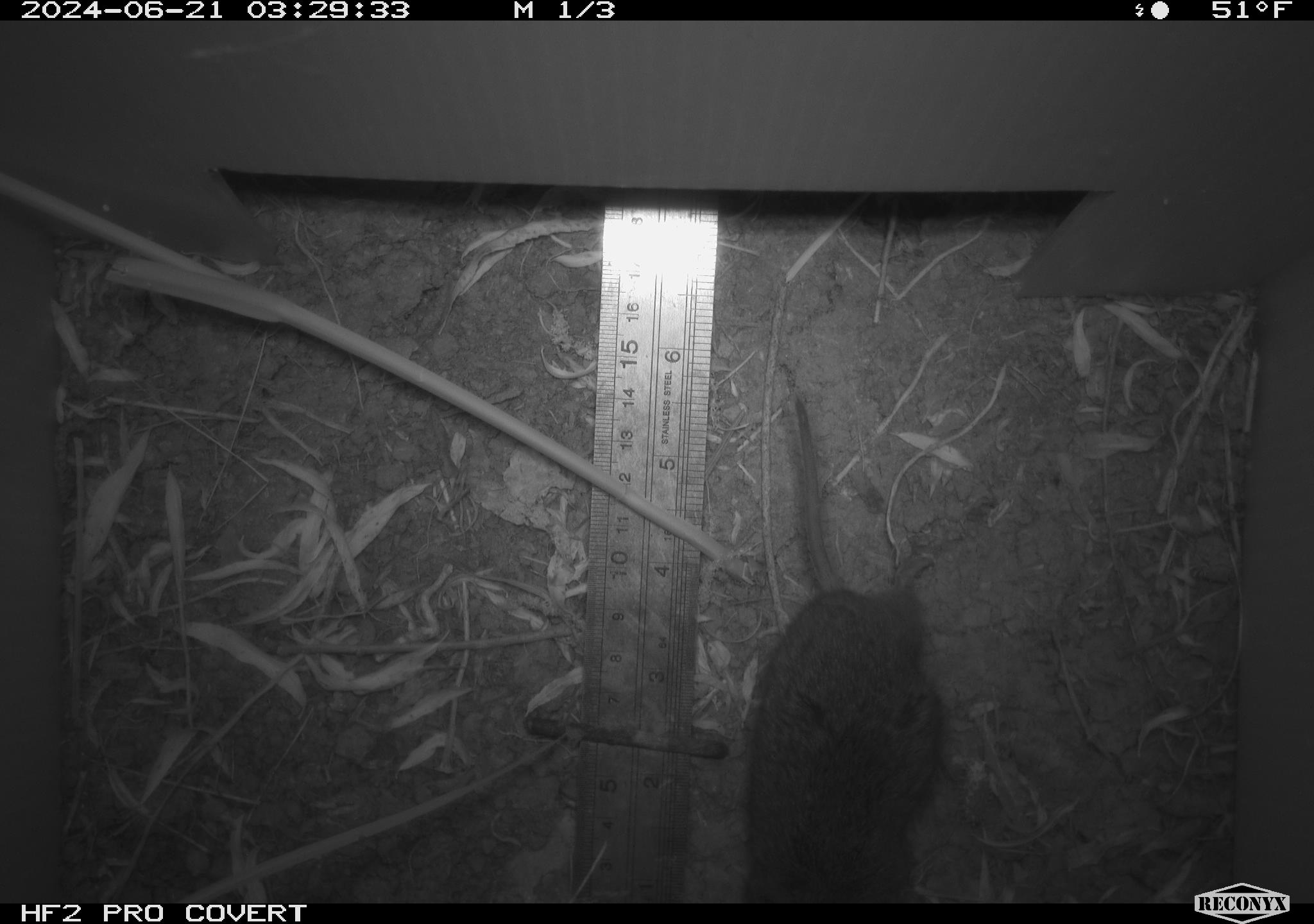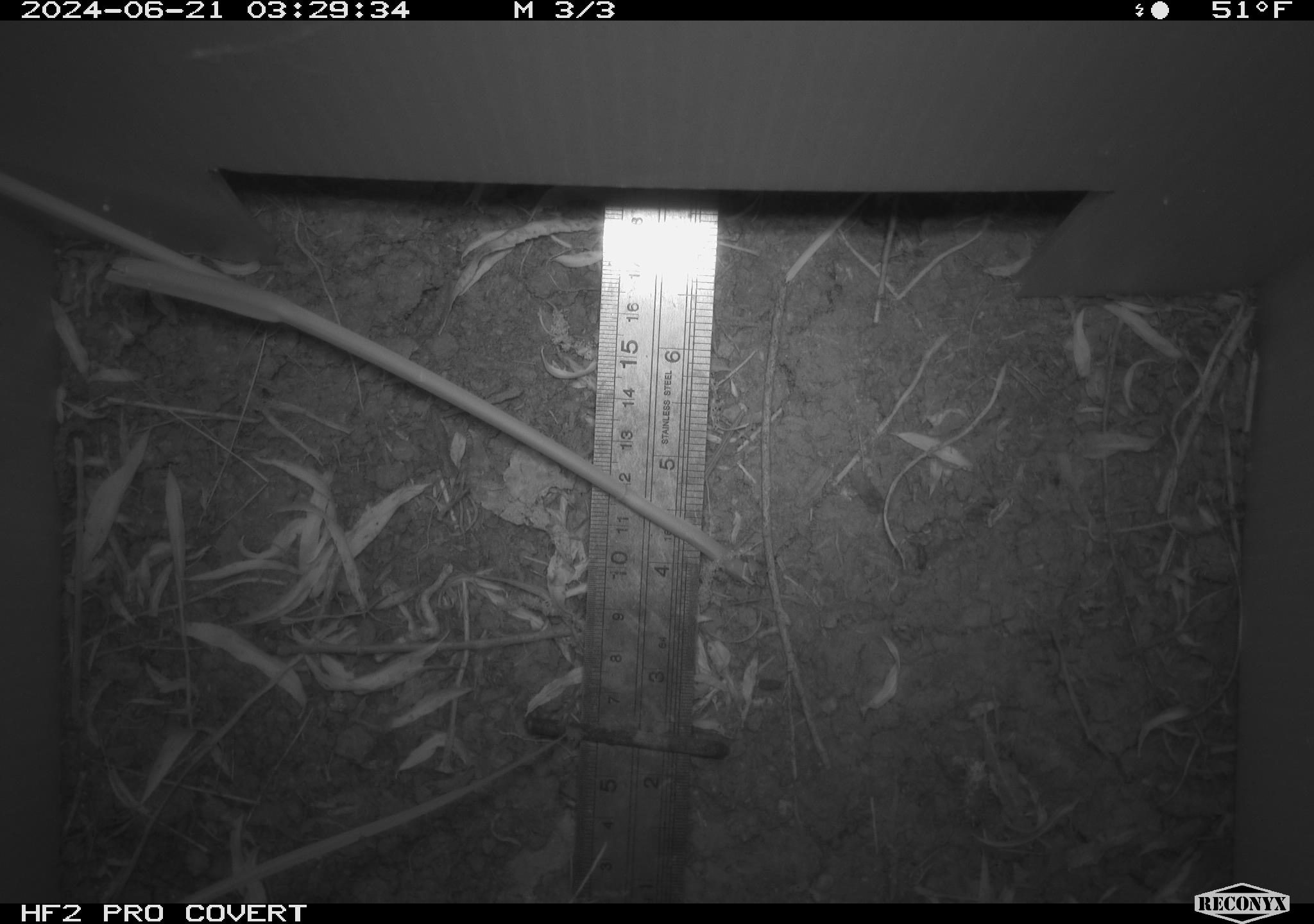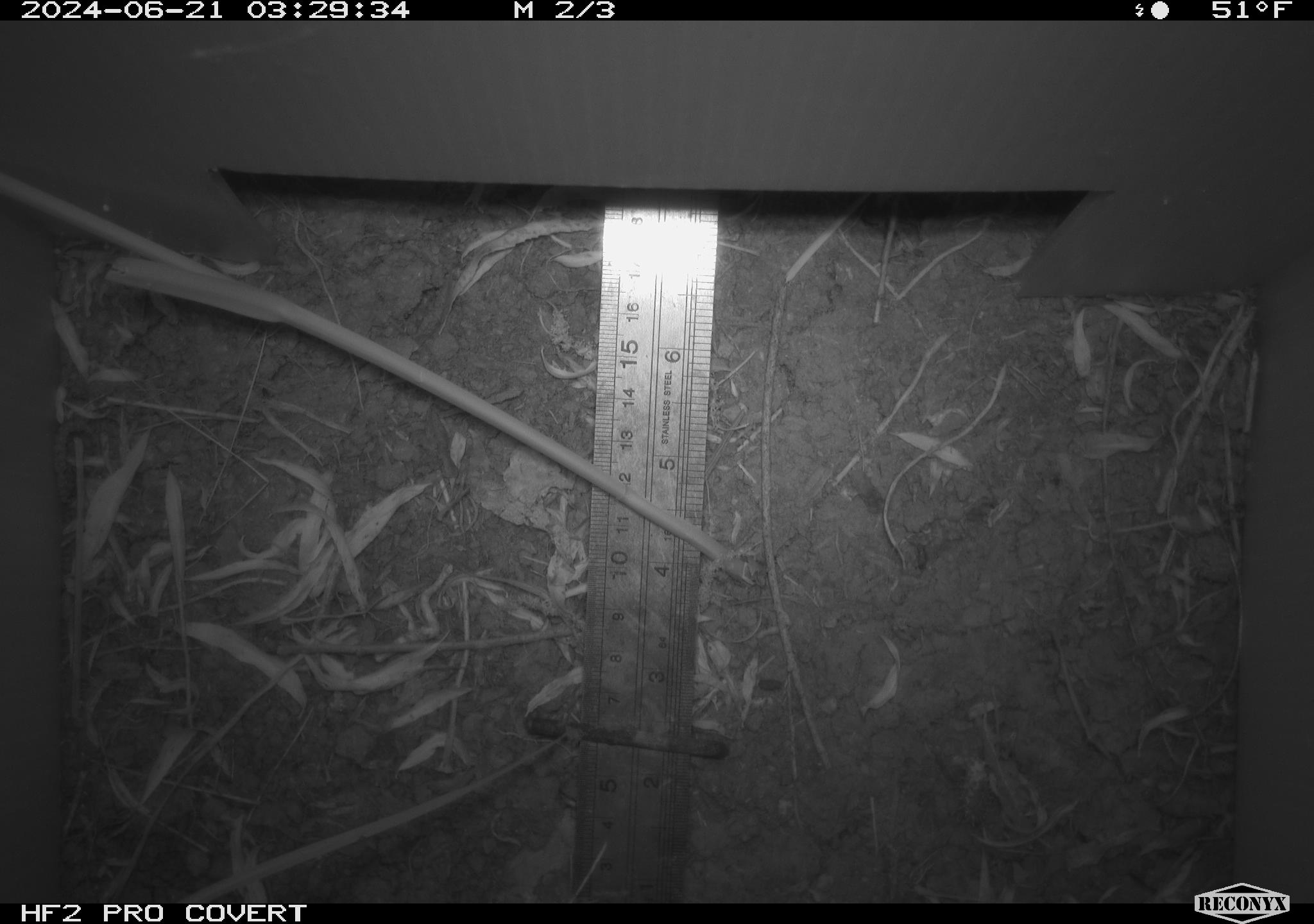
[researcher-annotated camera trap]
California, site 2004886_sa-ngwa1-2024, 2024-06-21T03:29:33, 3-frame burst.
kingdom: Animalia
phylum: Chordata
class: Mammalia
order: Rodentia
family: Cricetidae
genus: Microtus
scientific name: Microtus californicus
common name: california vole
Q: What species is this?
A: California vole (Microtus californicus).